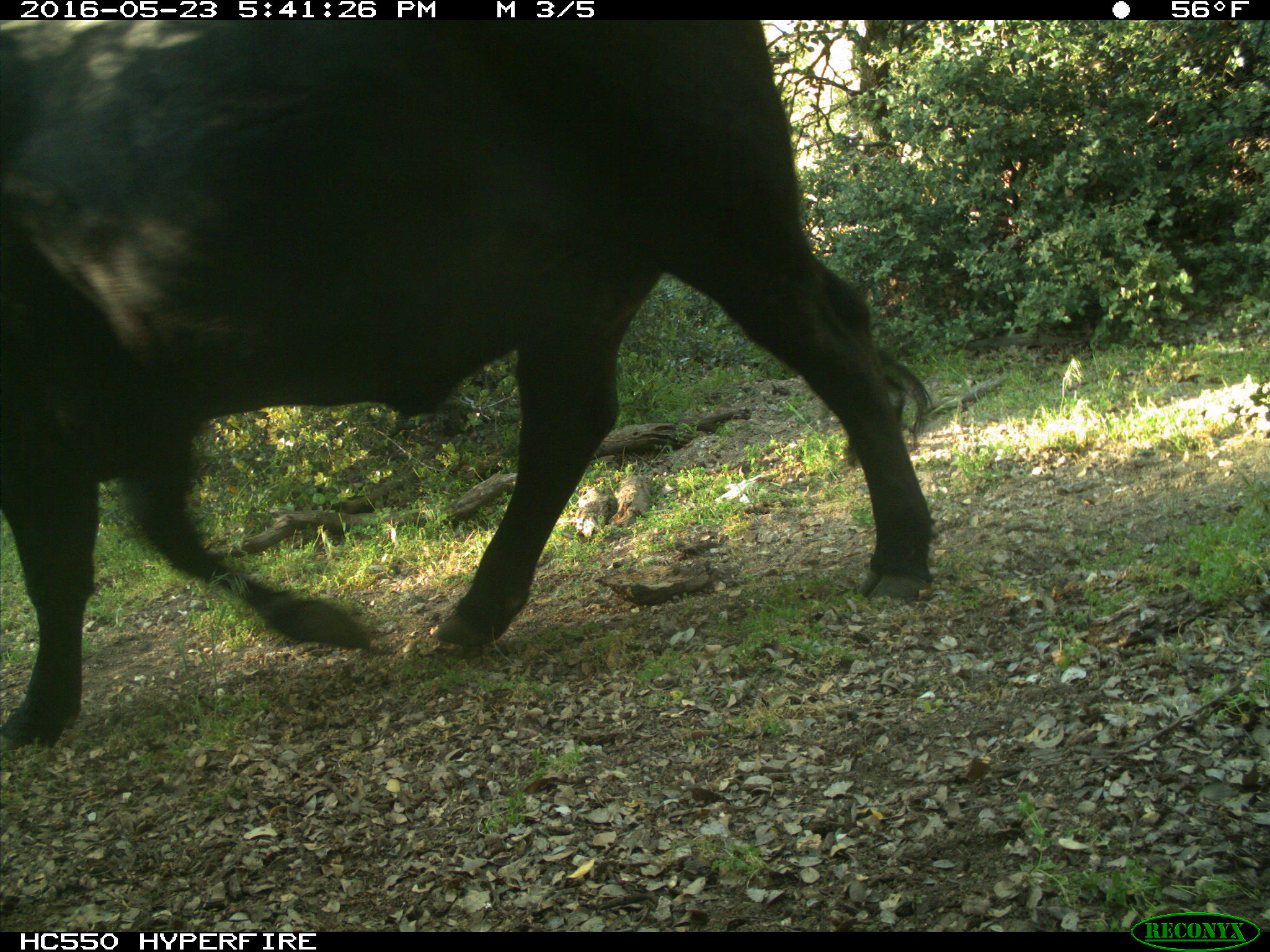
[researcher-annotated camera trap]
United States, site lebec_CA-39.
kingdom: Animalia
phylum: Chordata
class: Mammalia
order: Artiodactyla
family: Bovidae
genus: Bos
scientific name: Bos taurus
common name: domestic cow